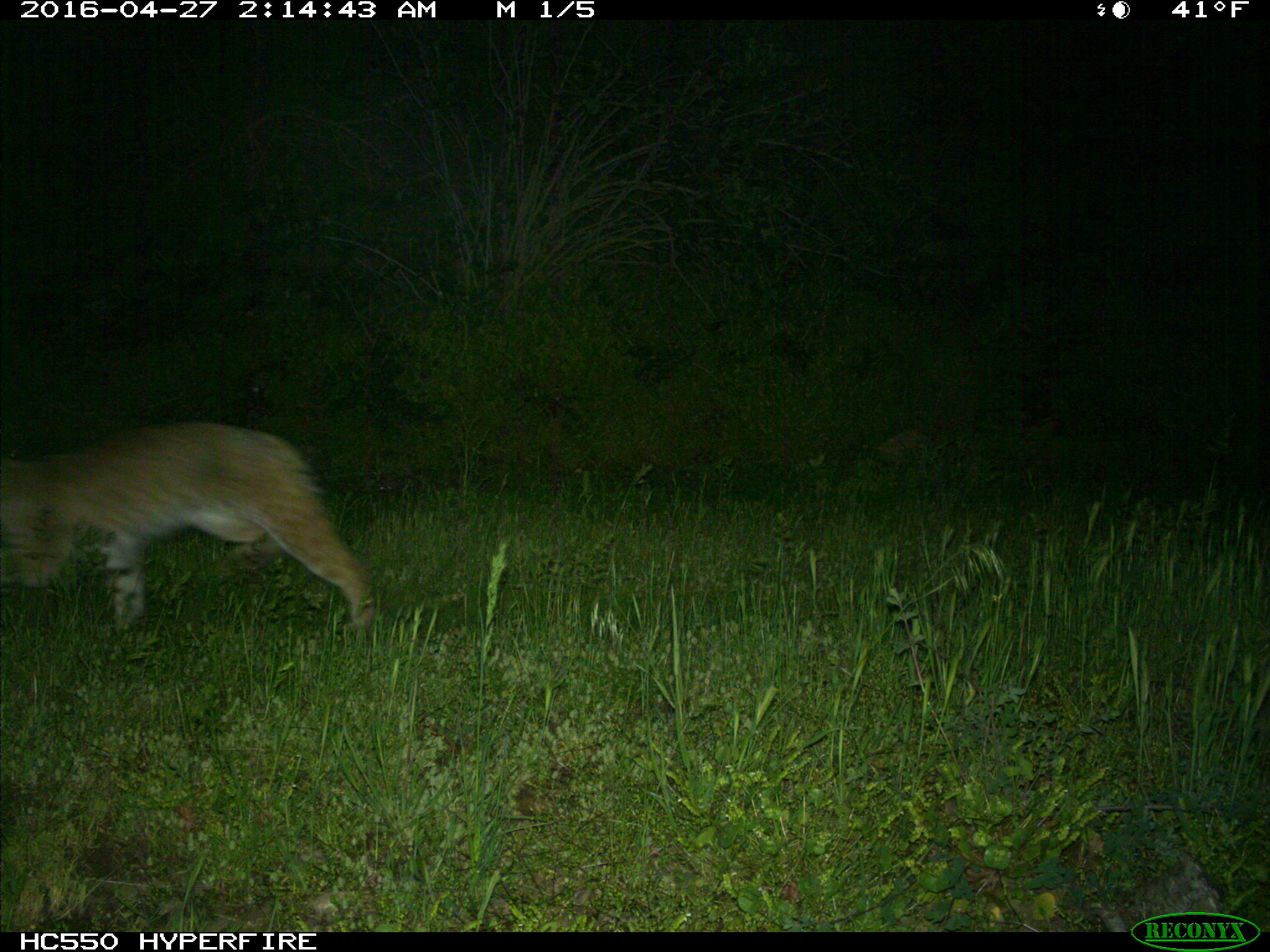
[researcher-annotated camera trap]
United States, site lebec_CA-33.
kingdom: Animalia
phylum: Chordata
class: Mammalia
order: Carnivora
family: Felidae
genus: Lynx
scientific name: Lynx rufus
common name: bobcat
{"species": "Lynx rufus (bobcat)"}